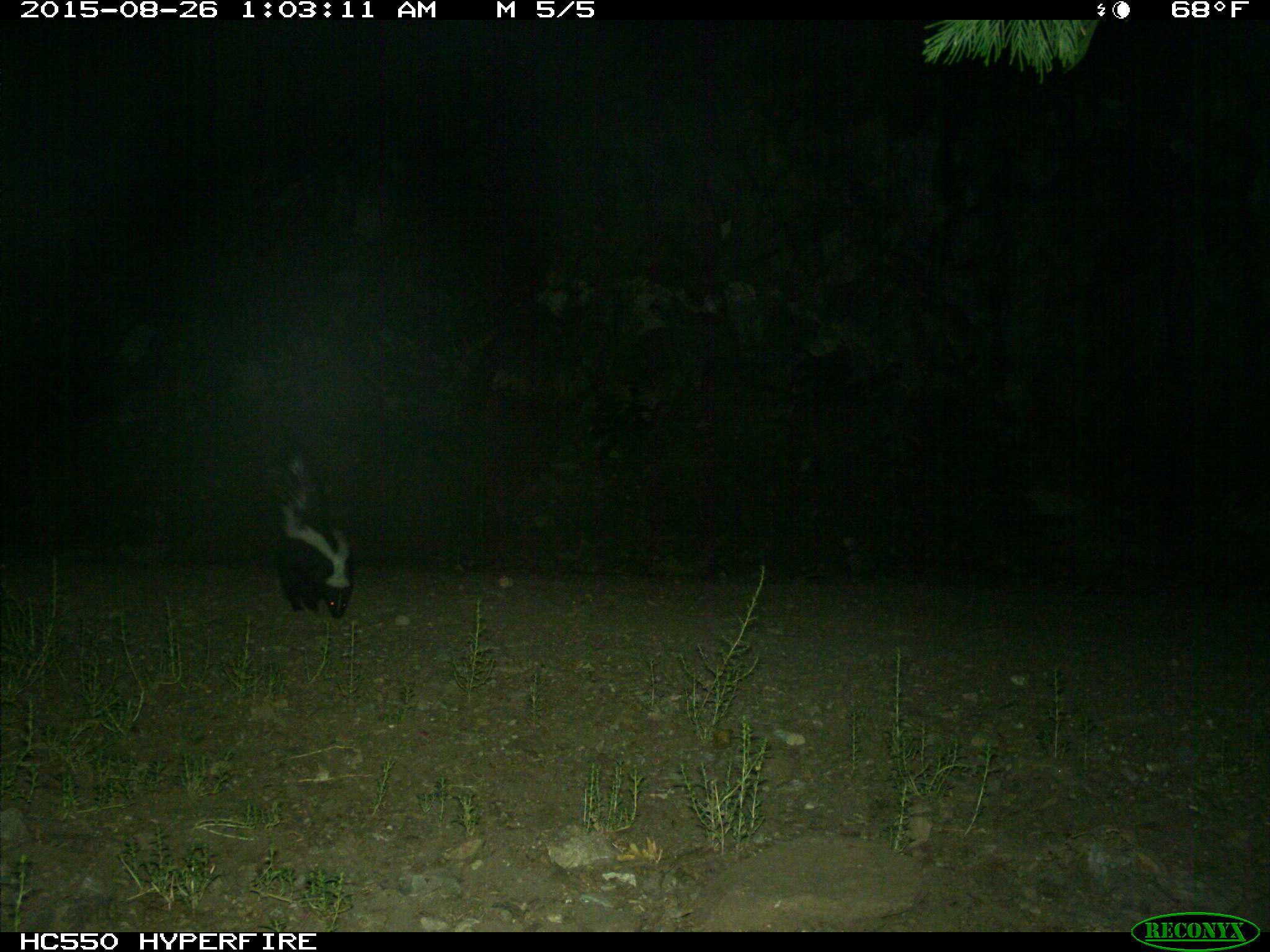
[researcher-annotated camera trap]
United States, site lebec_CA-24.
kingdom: Animalia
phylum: Chordata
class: Mammalia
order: Carnivora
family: Mephitidae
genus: Mephitis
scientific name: Mephitis mephitis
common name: striped skunk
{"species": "Mephitis mephitis (striped skunk)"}